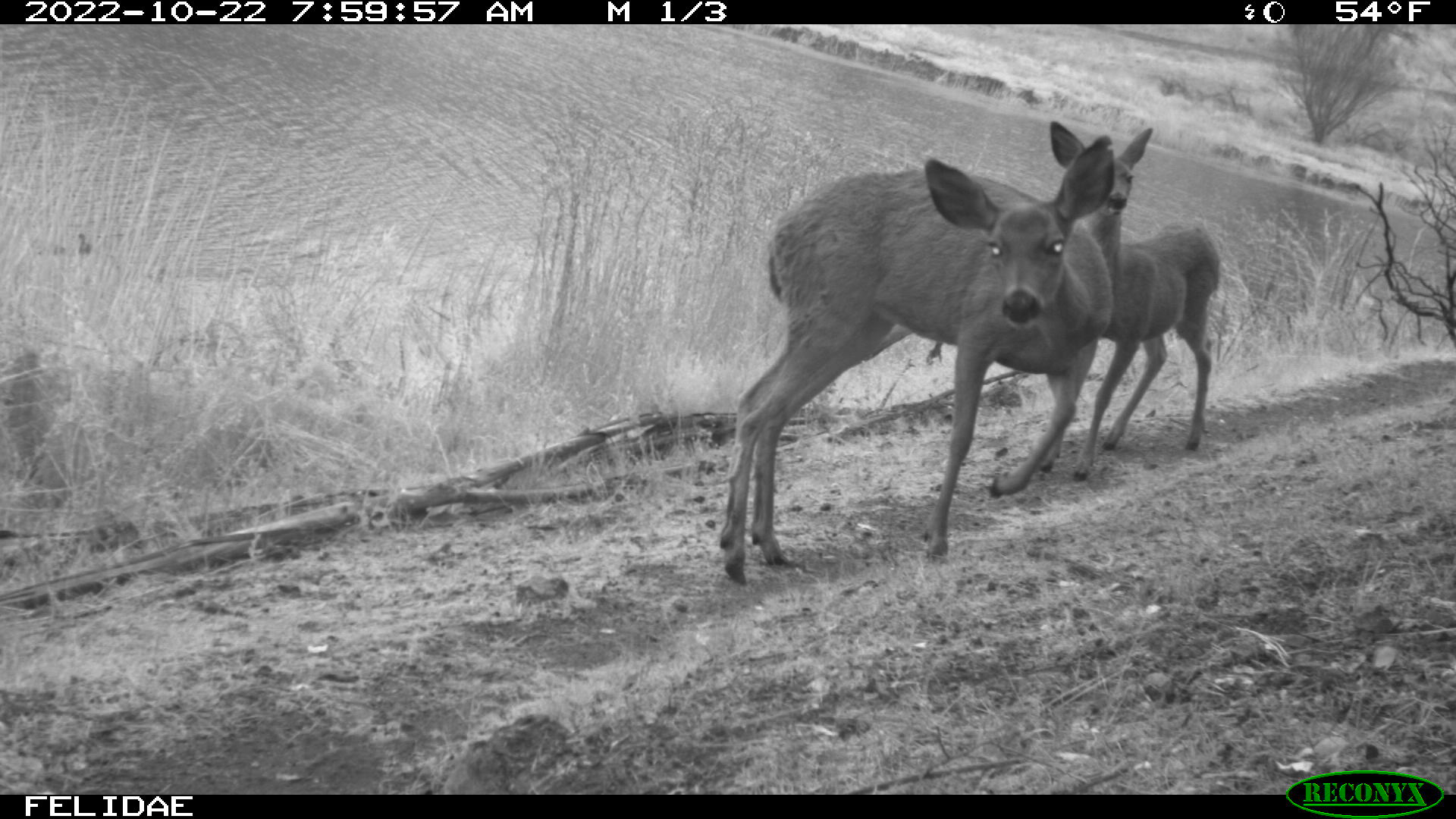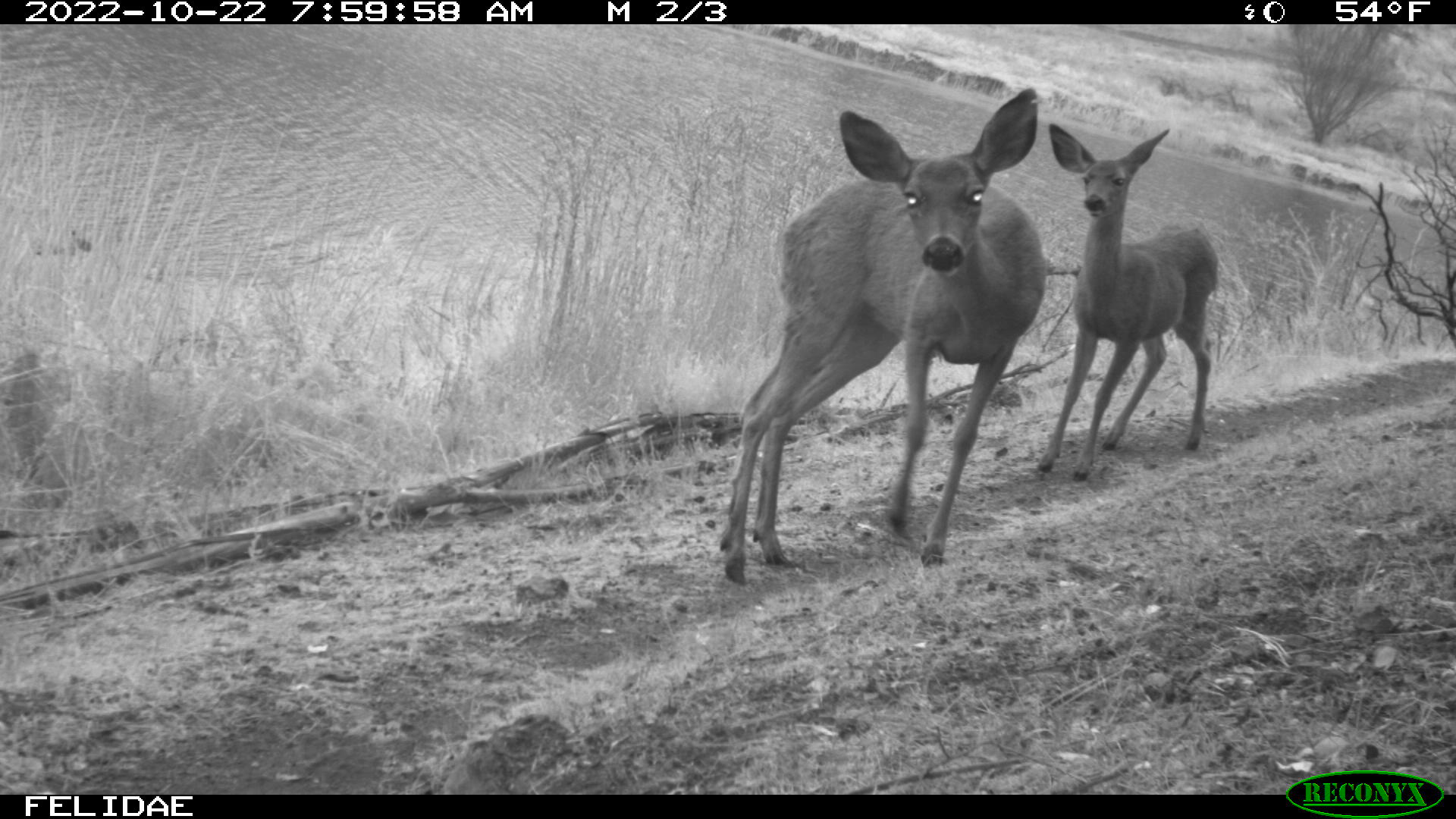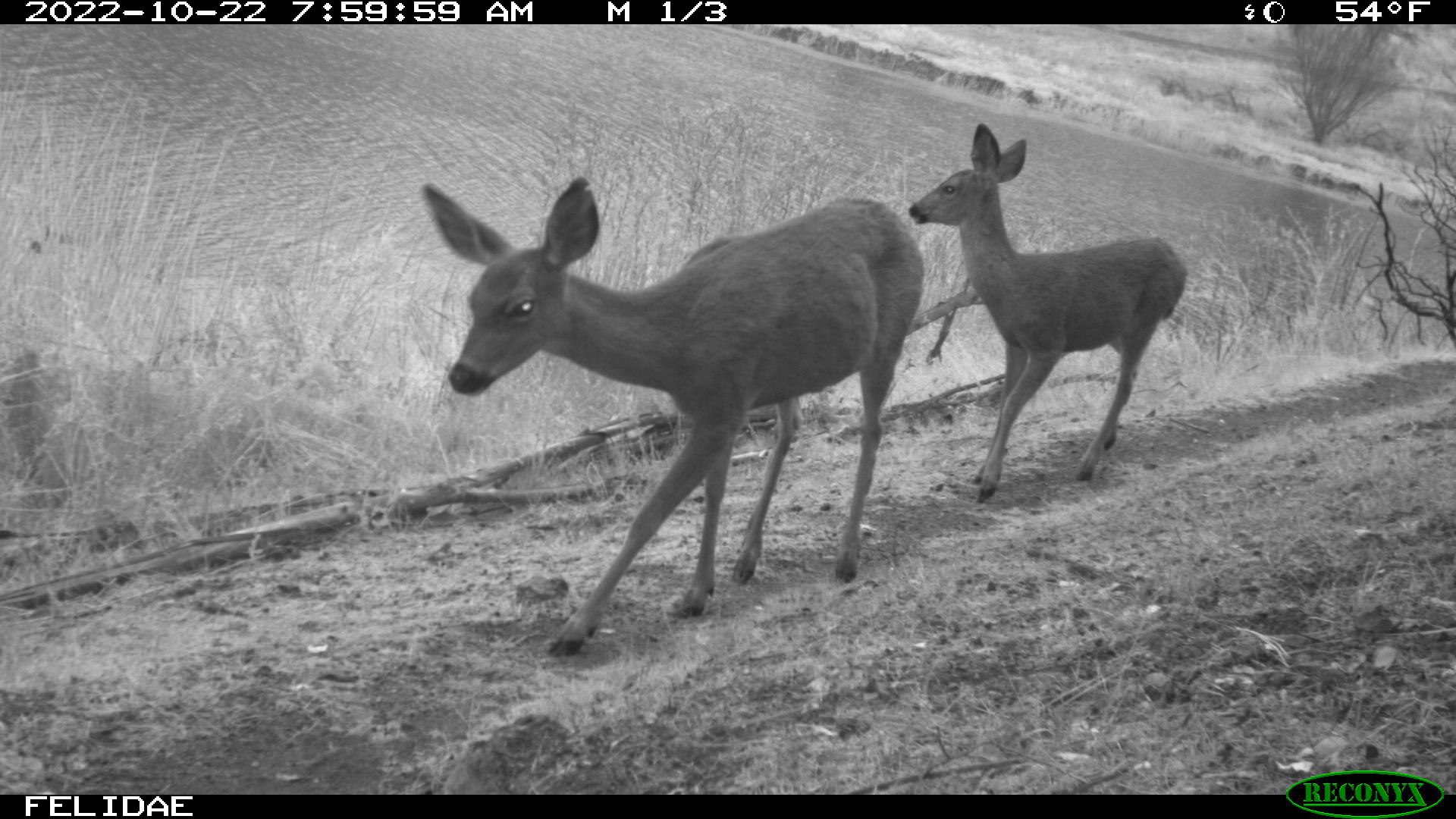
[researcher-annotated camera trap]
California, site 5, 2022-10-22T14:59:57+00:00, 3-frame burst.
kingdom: Animalia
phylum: Chordata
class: Mammalia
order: Artiodactyla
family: Cervidae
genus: Odocoileus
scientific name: Odocoileus hemionus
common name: mule deer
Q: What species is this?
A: Mule deer (Odocoileus hemionus).